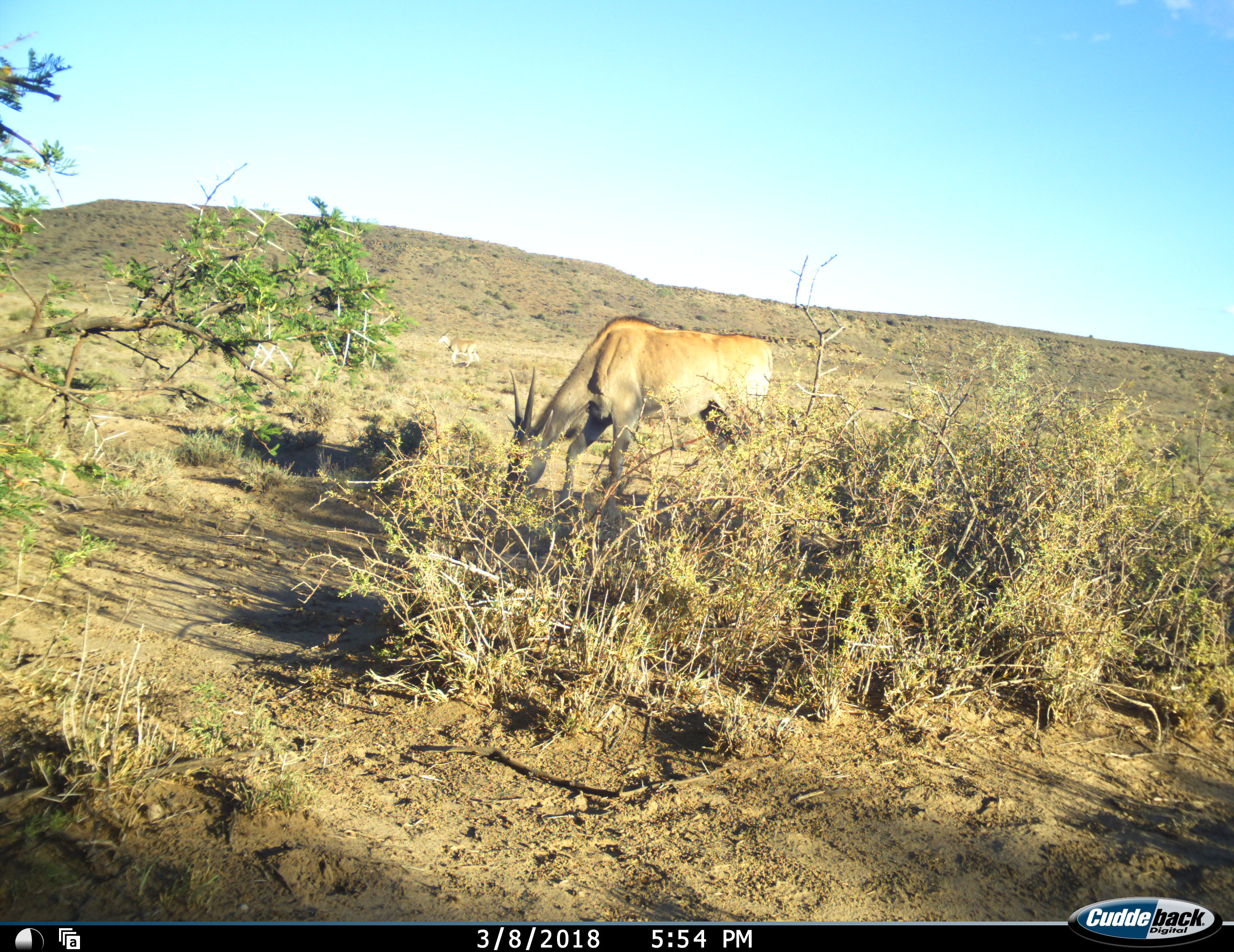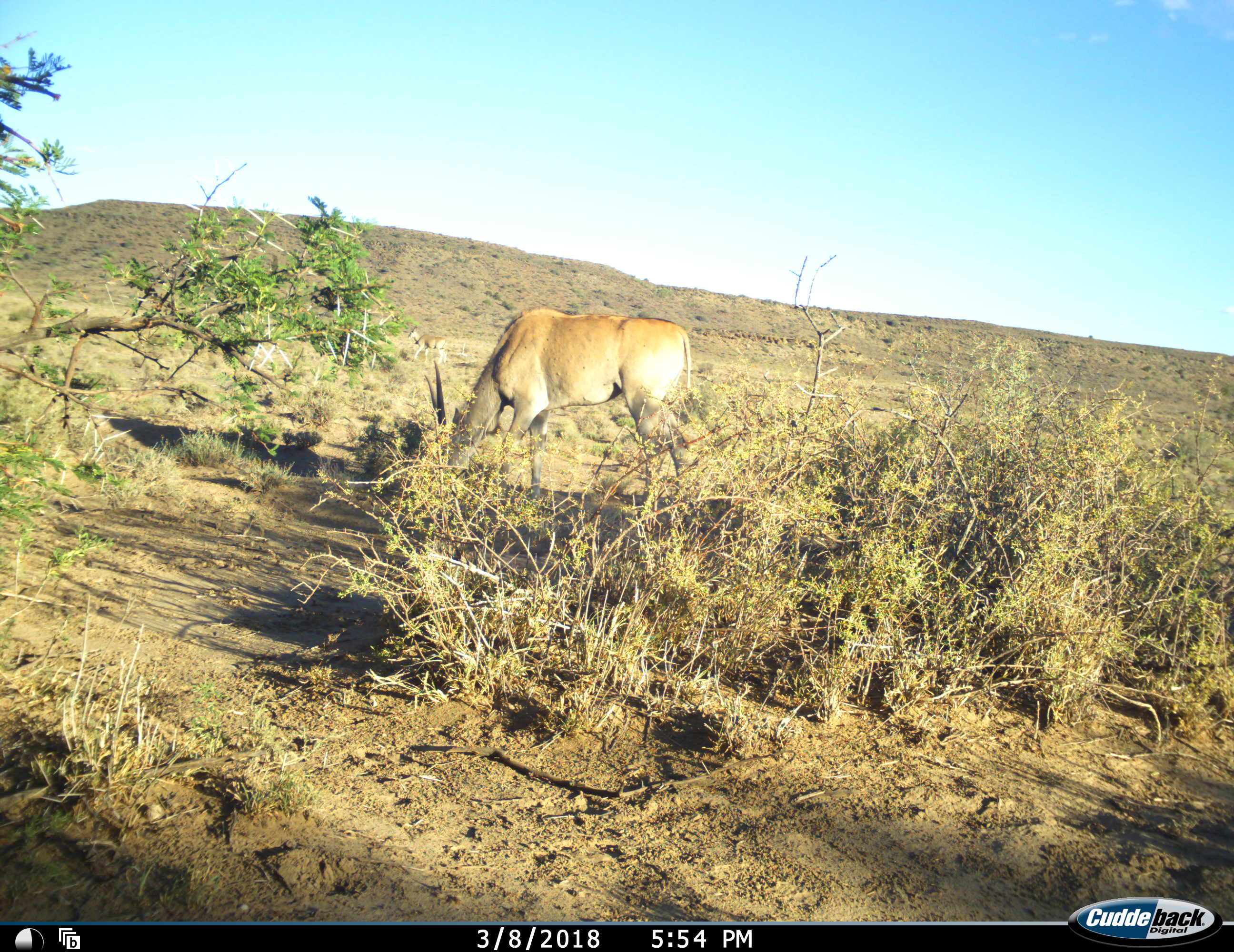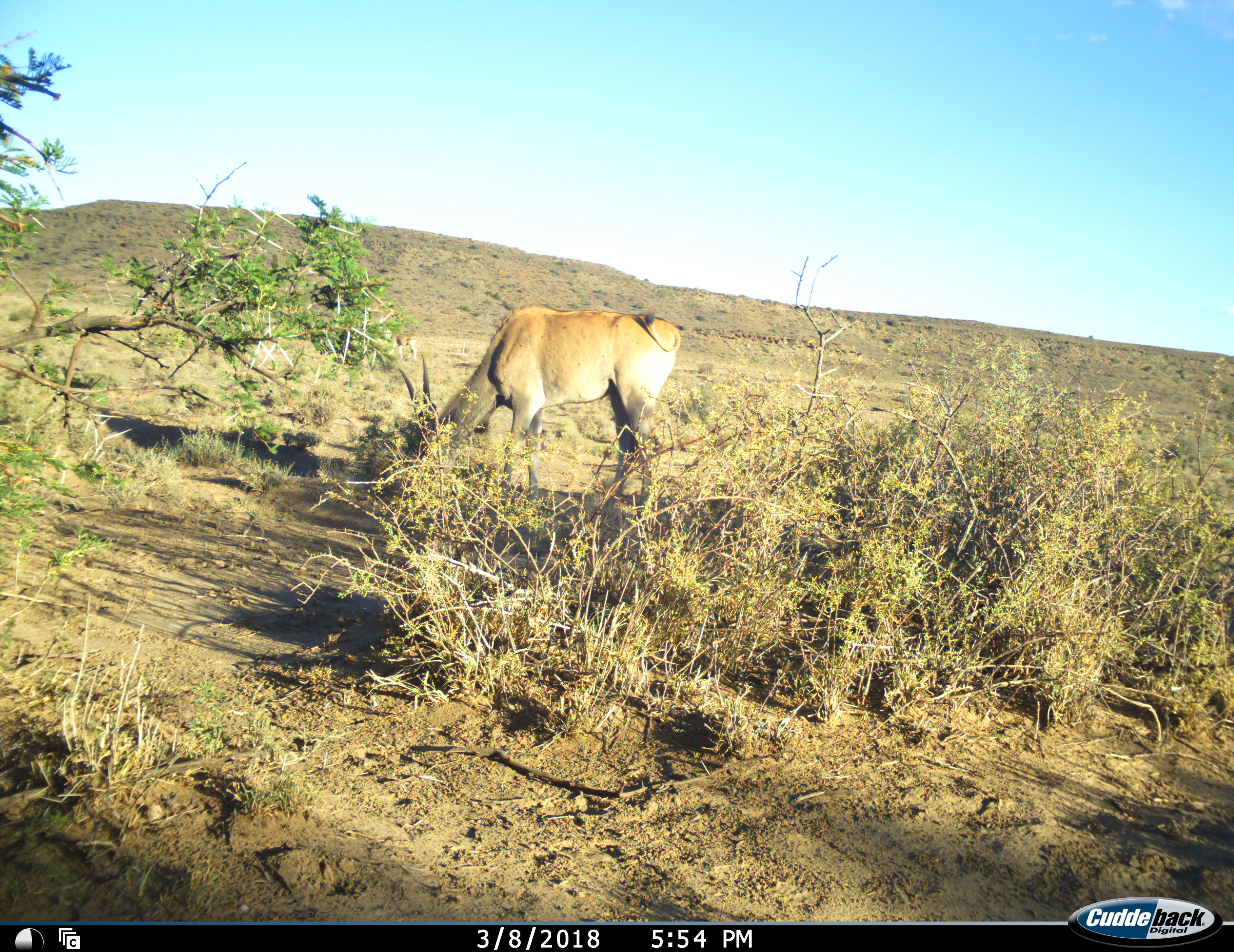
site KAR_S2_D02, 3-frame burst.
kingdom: Animalia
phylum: Chordata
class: Mammalia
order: Artiodactyla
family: Bovidae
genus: Tragelaphus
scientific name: Tragelaphus oryx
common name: eland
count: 2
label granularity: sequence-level